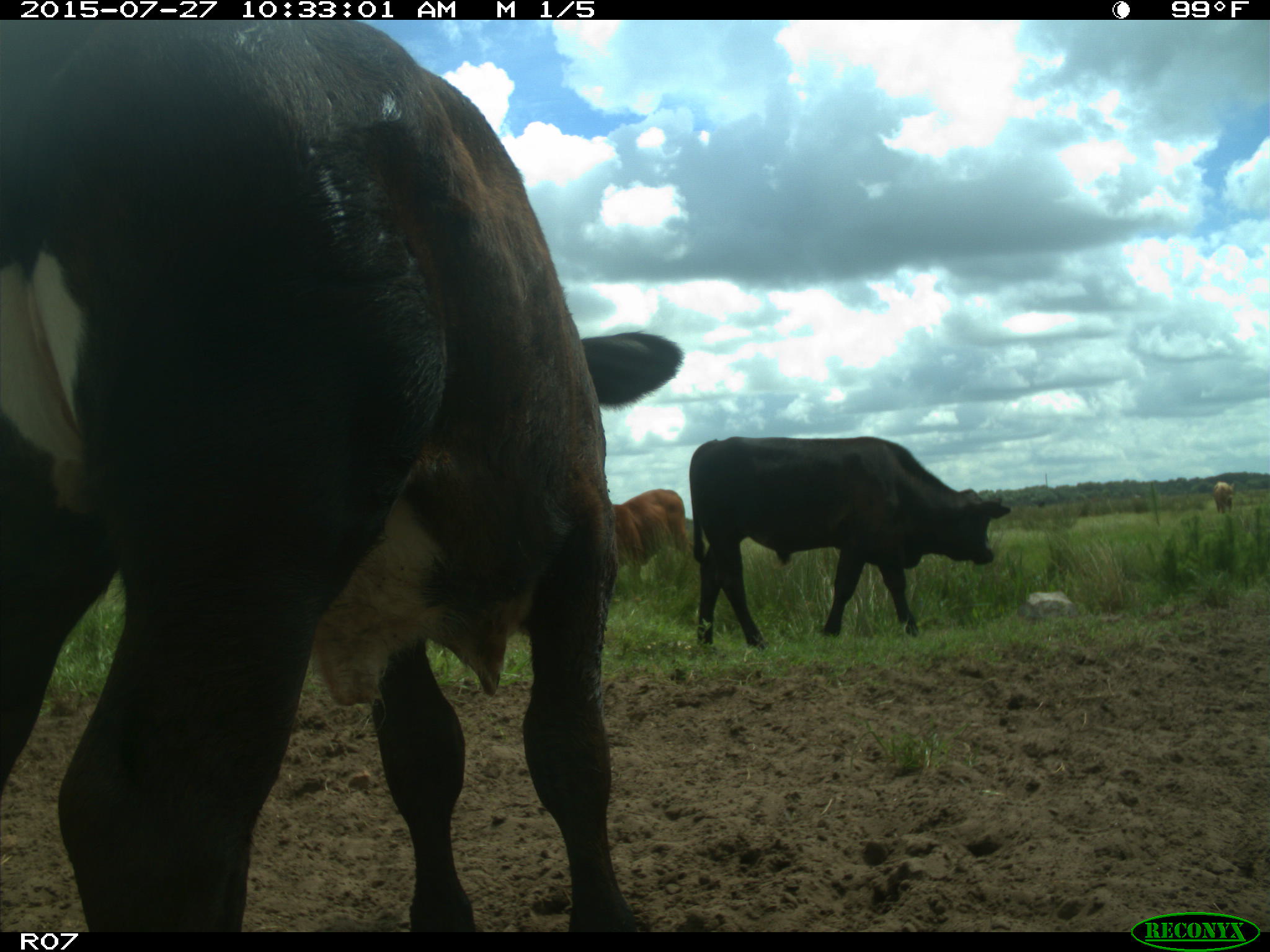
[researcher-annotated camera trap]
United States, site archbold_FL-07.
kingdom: Animalia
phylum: Chordata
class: Mammalia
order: Artiodactyla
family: Bovidae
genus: Bos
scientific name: Bos taurus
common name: domestic cow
Bos taurus (domestic cow).